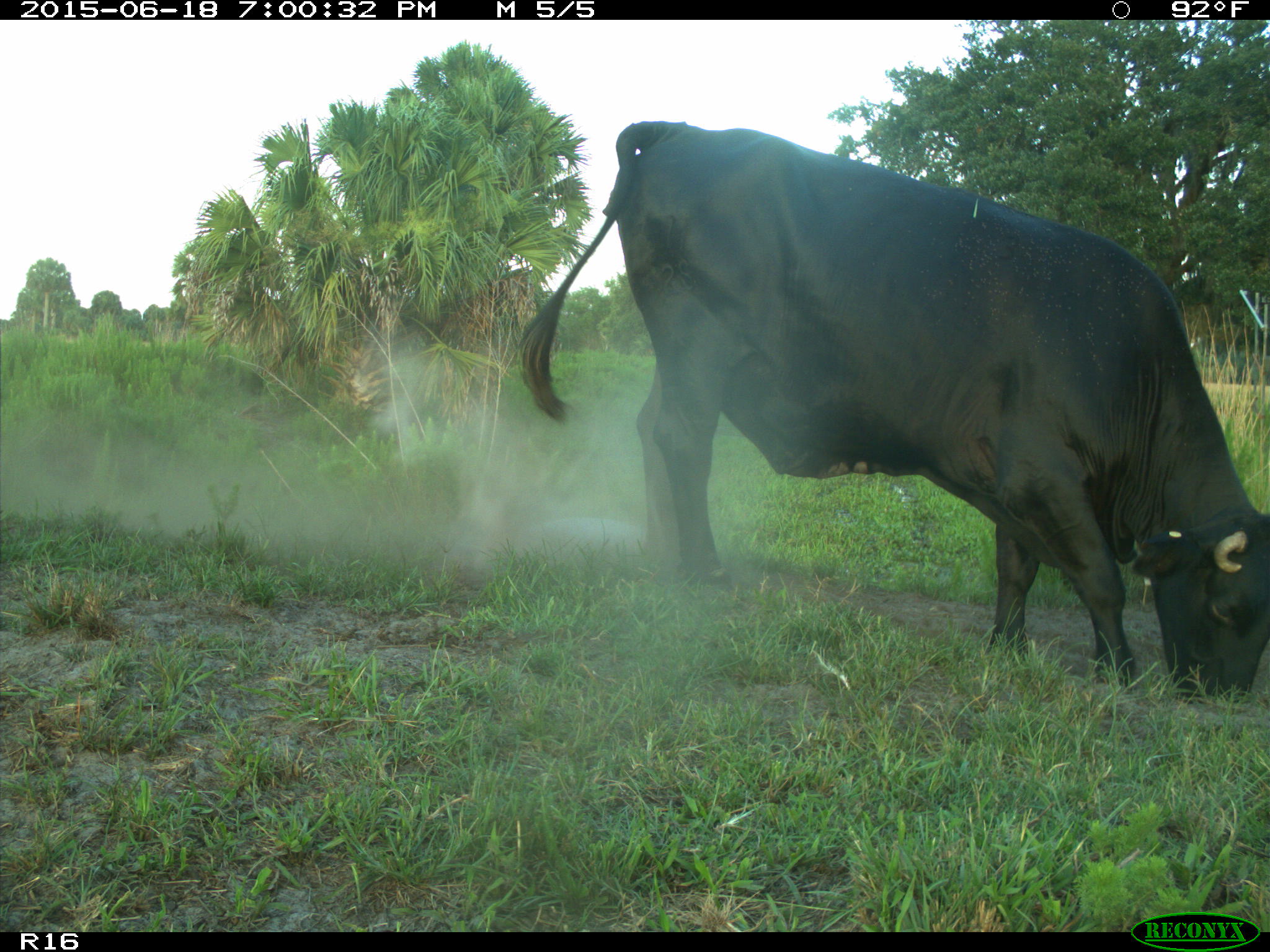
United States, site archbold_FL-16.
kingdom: Animalia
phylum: Chordata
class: Mammalia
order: Artiodactyla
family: Bovidae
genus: Bos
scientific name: Bos taurus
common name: domestic cow